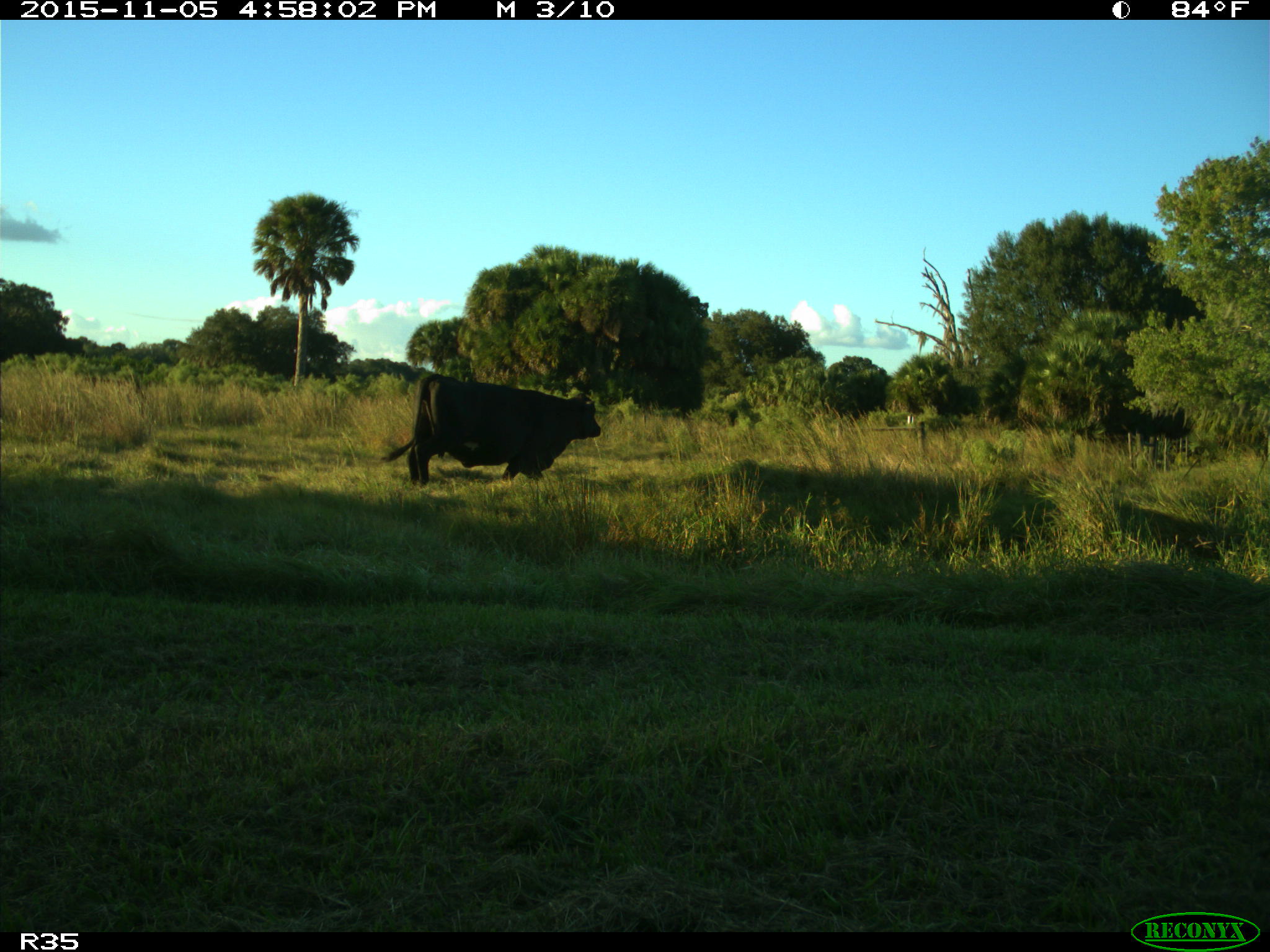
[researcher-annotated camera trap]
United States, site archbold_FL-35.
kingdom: Animalia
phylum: Chordata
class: Mammalia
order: Artiodactyla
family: Bovidae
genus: Bos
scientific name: Bos taurus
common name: domestic cow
Bos taurus (domestic cow).